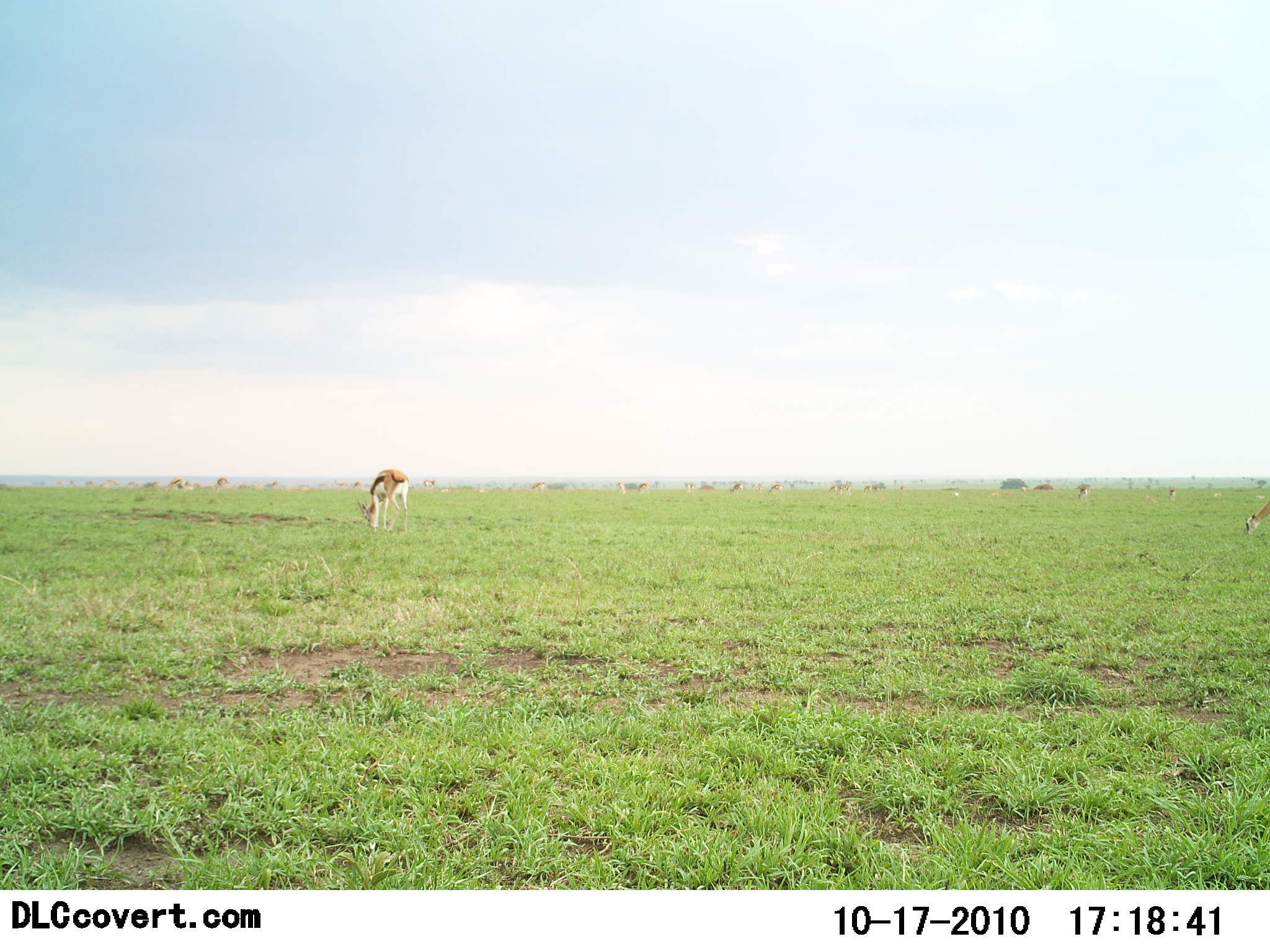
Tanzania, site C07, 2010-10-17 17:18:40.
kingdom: Animalia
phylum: Chordata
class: Mammalia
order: Artiodactyla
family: Bovidae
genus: Eudorcas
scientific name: Eudorcas thomsonii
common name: thomson's gazelle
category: gazellethomsons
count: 11-50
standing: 44%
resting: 0%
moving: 12%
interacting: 0%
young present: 0%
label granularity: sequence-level